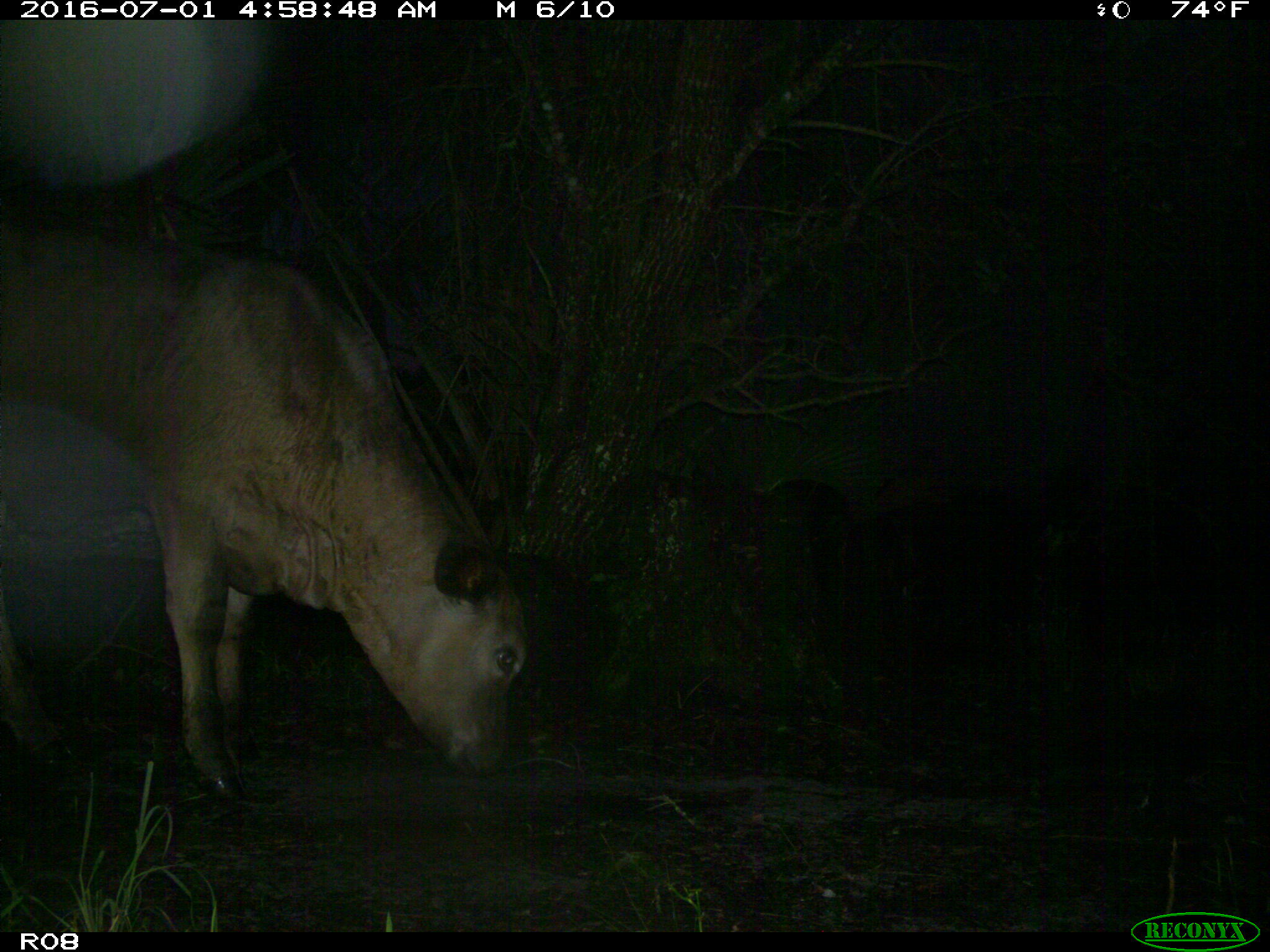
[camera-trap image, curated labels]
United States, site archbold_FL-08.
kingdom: Animalia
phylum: Chordata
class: Mammalia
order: Artiodactyla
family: Bovidae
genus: Bos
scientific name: Bos taurus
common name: domestic cow